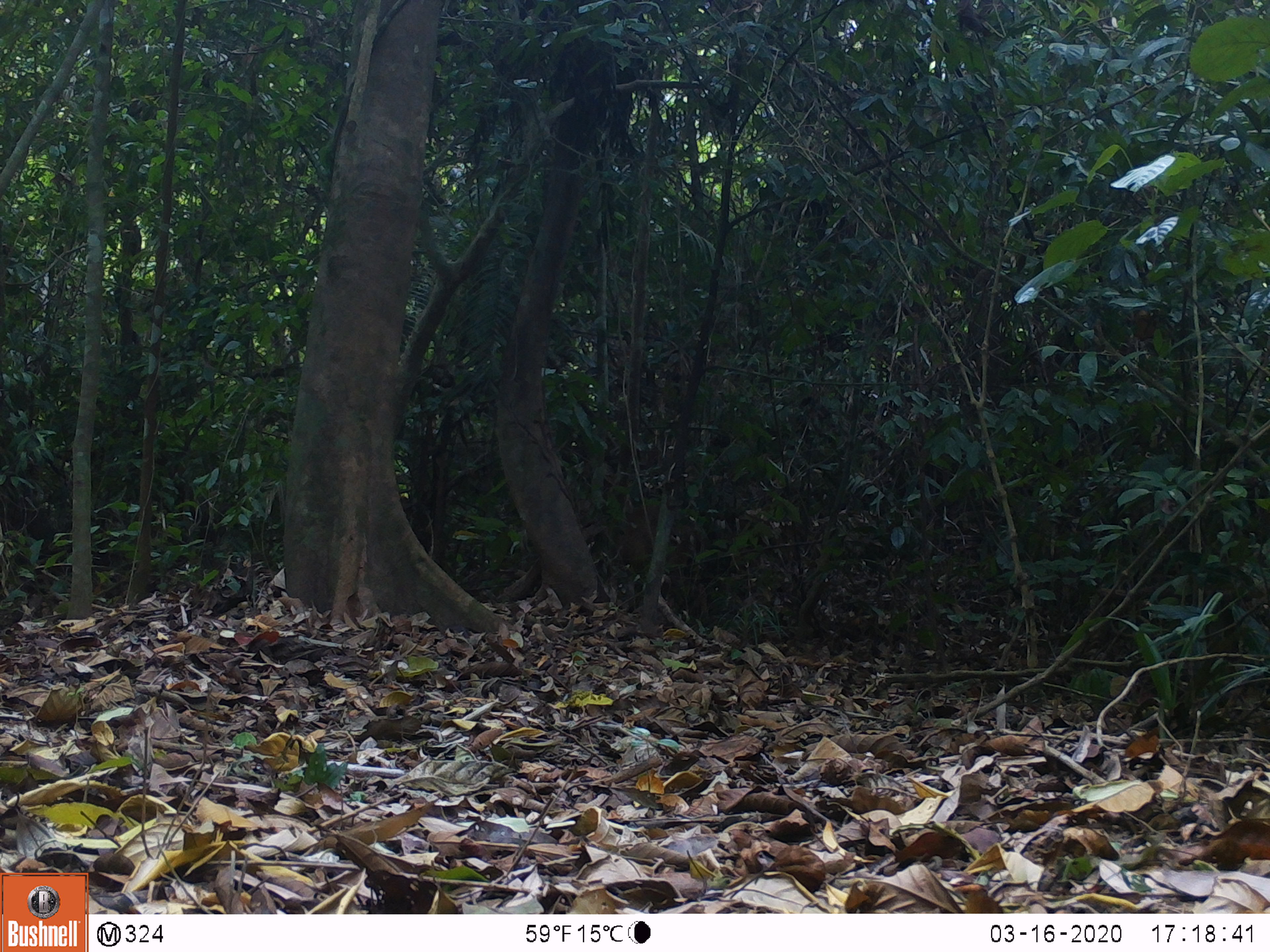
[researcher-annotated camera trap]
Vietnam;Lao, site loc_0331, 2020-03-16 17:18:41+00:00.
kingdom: Animalia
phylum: Chordata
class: Mammalia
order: Artiodactyla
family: Cervidae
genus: Muntiacus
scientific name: Muntiacus vuquangensis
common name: large-antlered muntjac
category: large antlered muntjac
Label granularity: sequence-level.